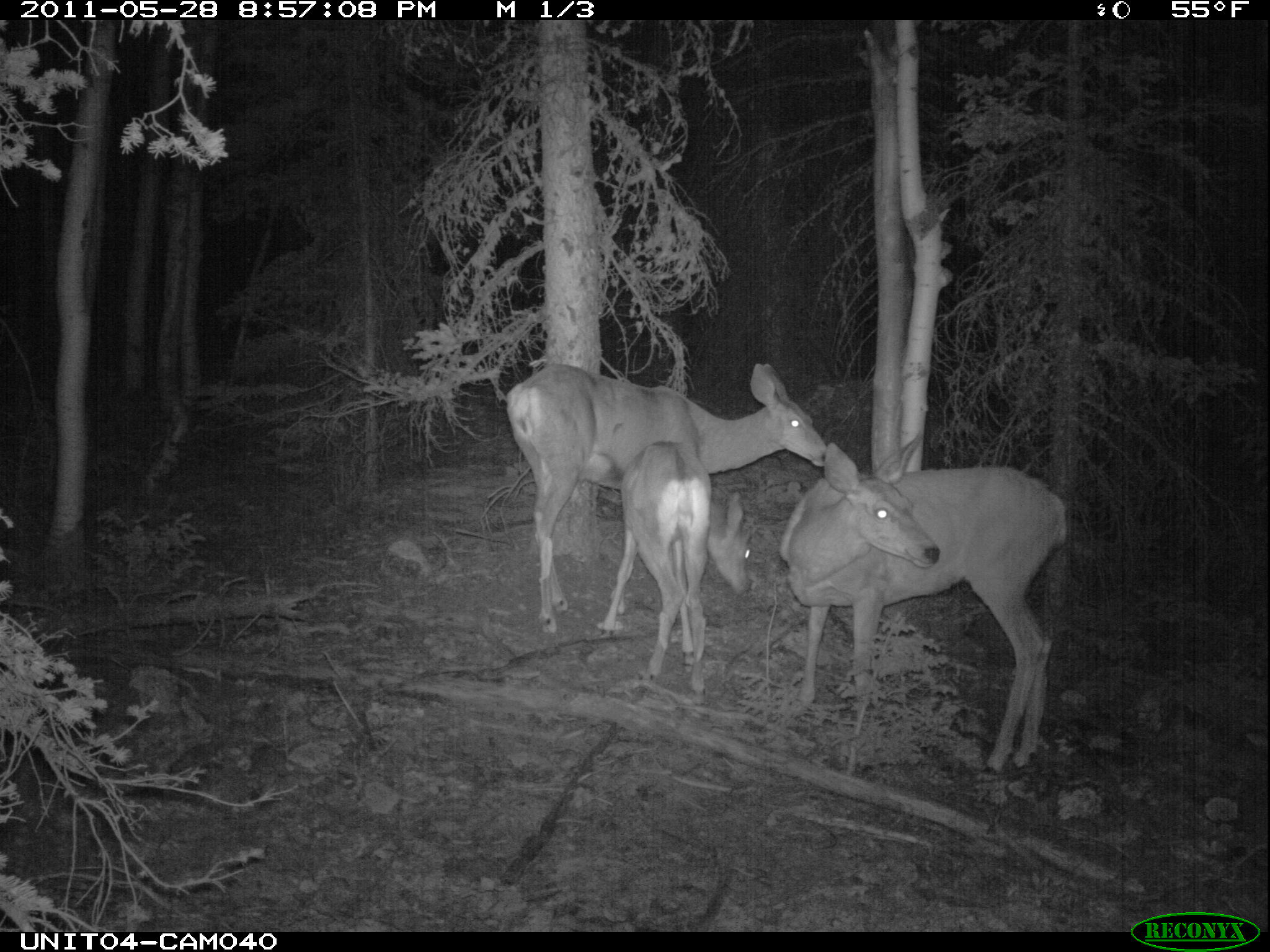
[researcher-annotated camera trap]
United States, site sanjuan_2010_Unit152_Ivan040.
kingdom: Animalia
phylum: Chordata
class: Mammalia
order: Artiodactyla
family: Cervidae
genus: Odocoileus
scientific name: Odocoileus hemionus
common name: mule deer